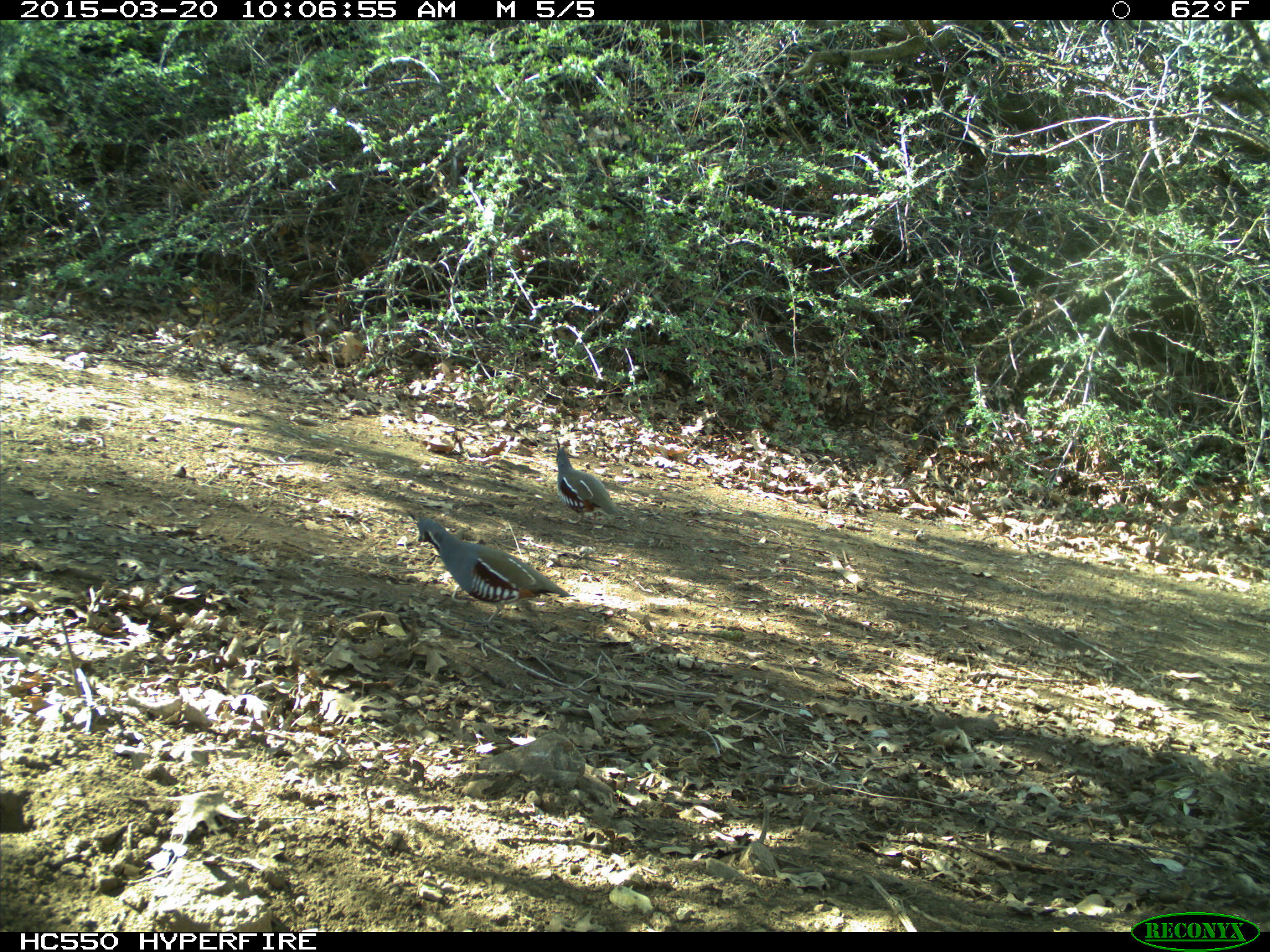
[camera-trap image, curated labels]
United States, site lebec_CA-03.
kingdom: Animalia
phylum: Chordata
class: Aves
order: Galliformes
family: Odontophoridae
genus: Callipepla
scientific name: Callipepla californica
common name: california quail